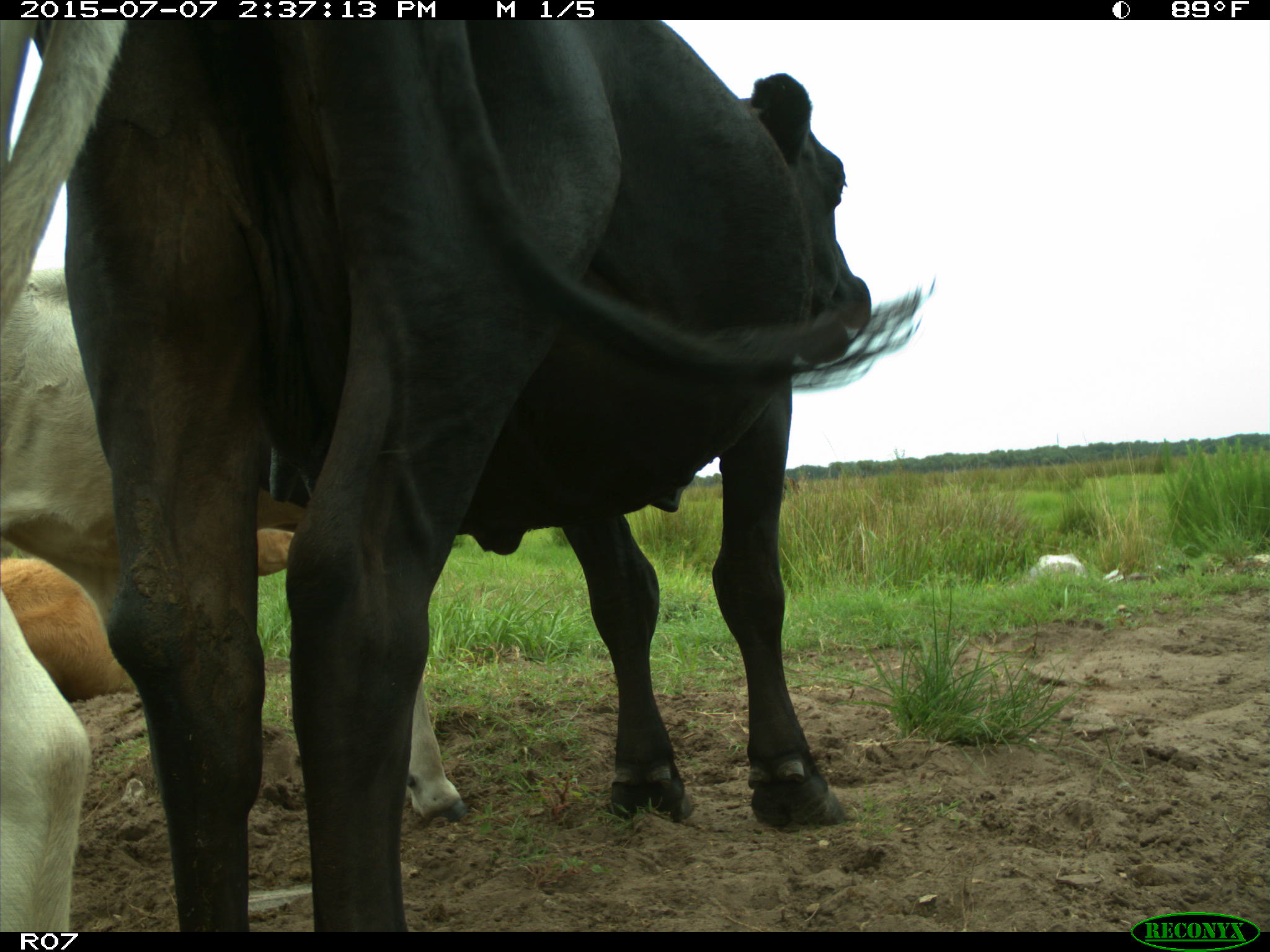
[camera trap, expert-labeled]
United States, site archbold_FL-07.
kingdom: Animalia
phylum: Chordata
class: Mammalia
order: Artiodactyla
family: Bovidae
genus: Bos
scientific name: Bos taurus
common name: domestic cow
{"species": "Bos taurus (domestic cow)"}